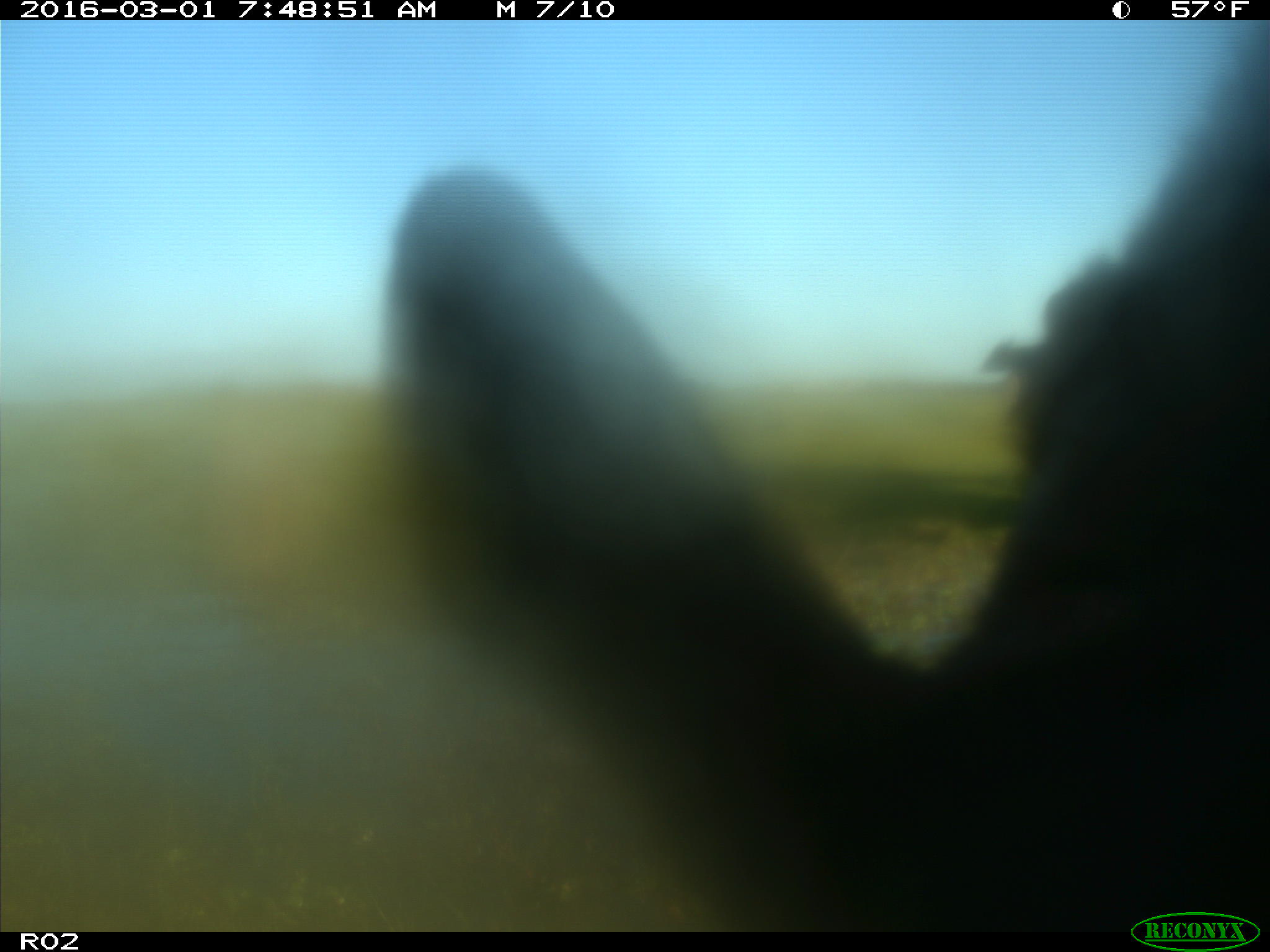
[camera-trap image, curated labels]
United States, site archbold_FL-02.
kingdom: Animalia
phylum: Chordata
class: Mammalia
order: Artiodactyla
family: Bovidae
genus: Bos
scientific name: Bos taurus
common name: domestic cow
Bos taurus (domestic cow).